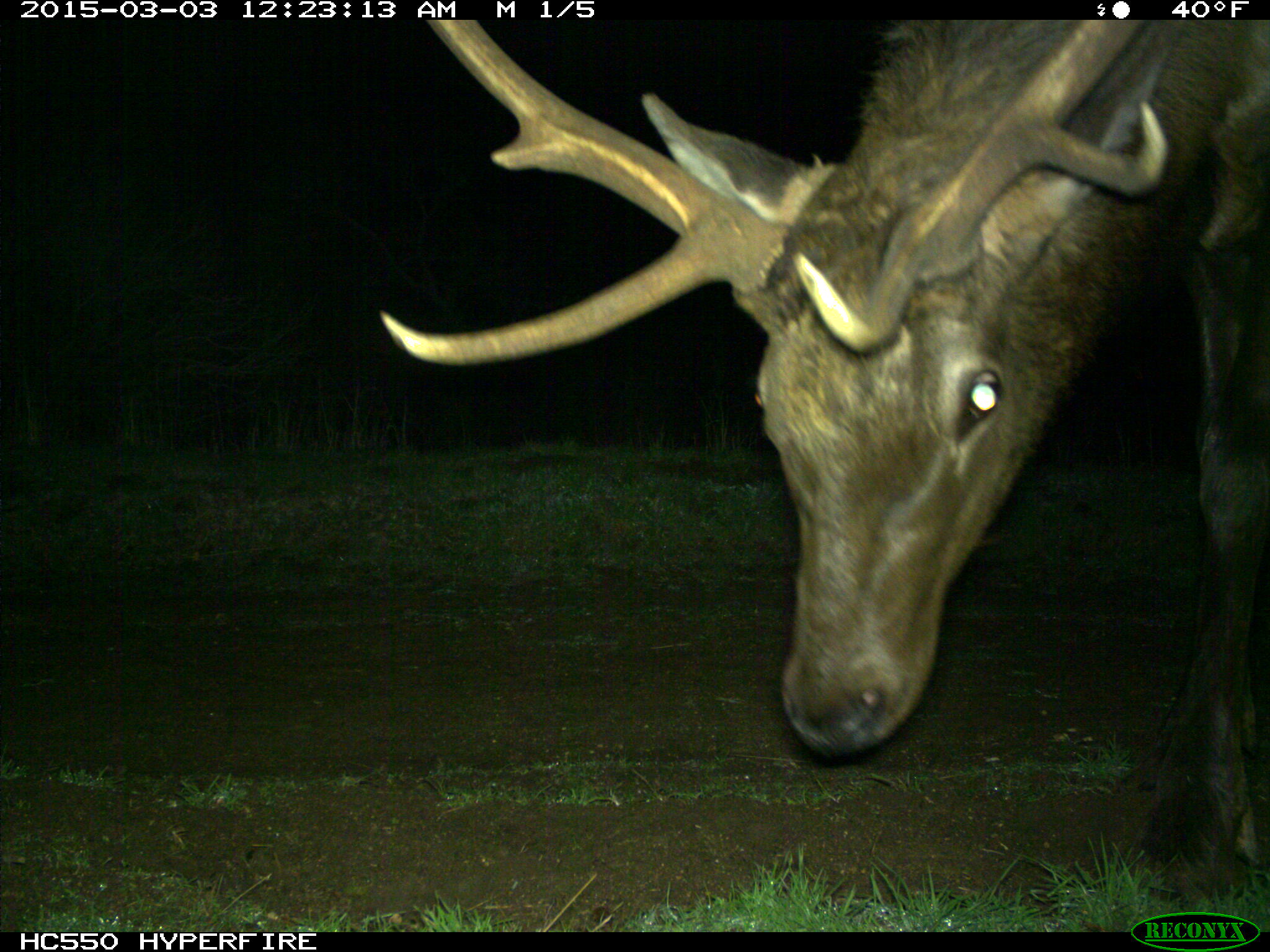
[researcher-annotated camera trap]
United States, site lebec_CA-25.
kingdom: Animalia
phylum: Chordata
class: Mammalia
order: Artiodactyla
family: Cervidae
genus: Cervus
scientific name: Cervus canadensis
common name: elk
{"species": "Cervus canadensis (elk)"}